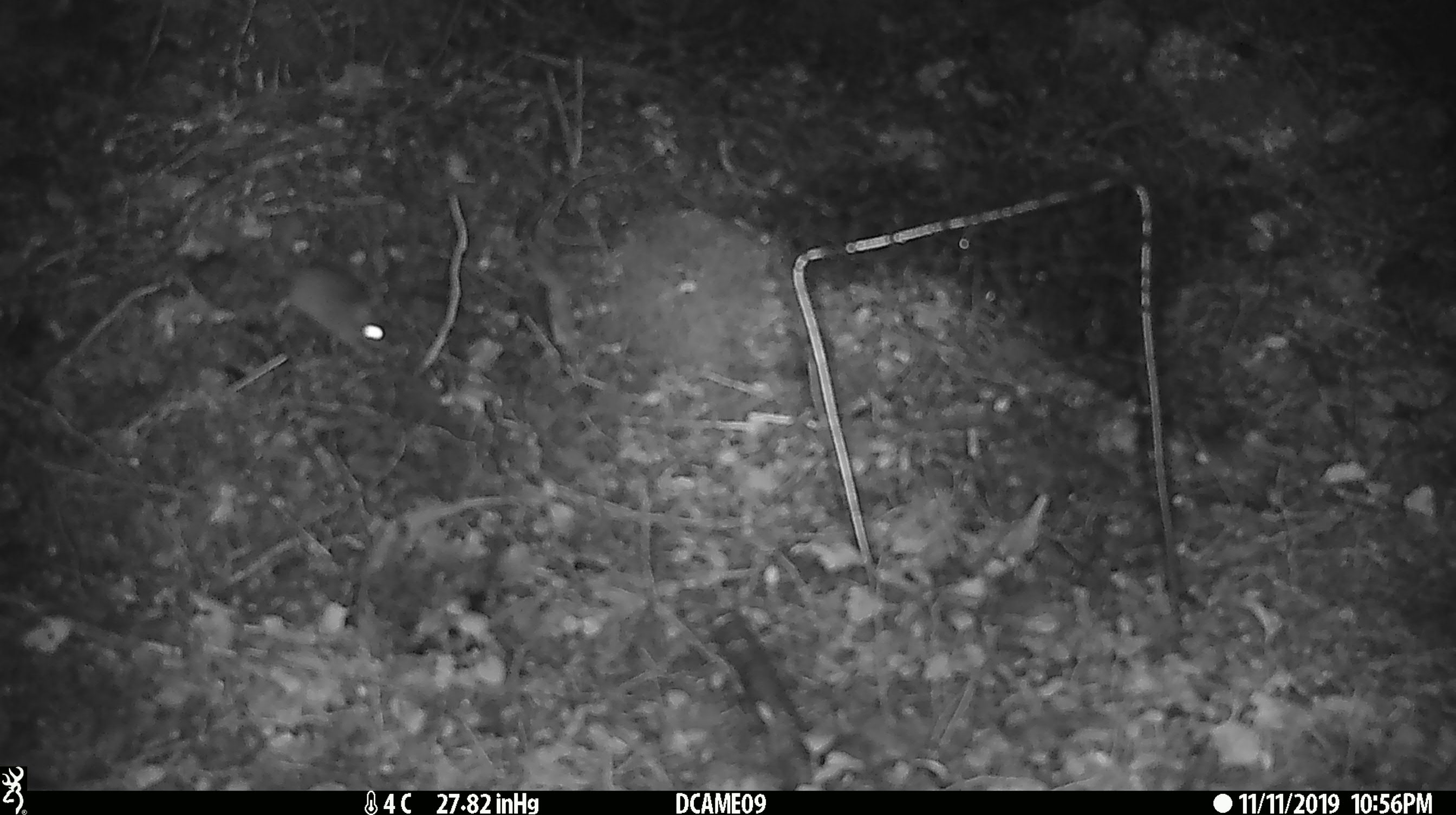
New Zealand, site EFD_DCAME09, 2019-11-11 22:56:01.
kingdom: Animalia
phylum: Chordata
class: Mammalia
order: Rodentia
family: Muridae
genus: Mus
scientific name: Mus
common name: mouse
Mouse (Mus).